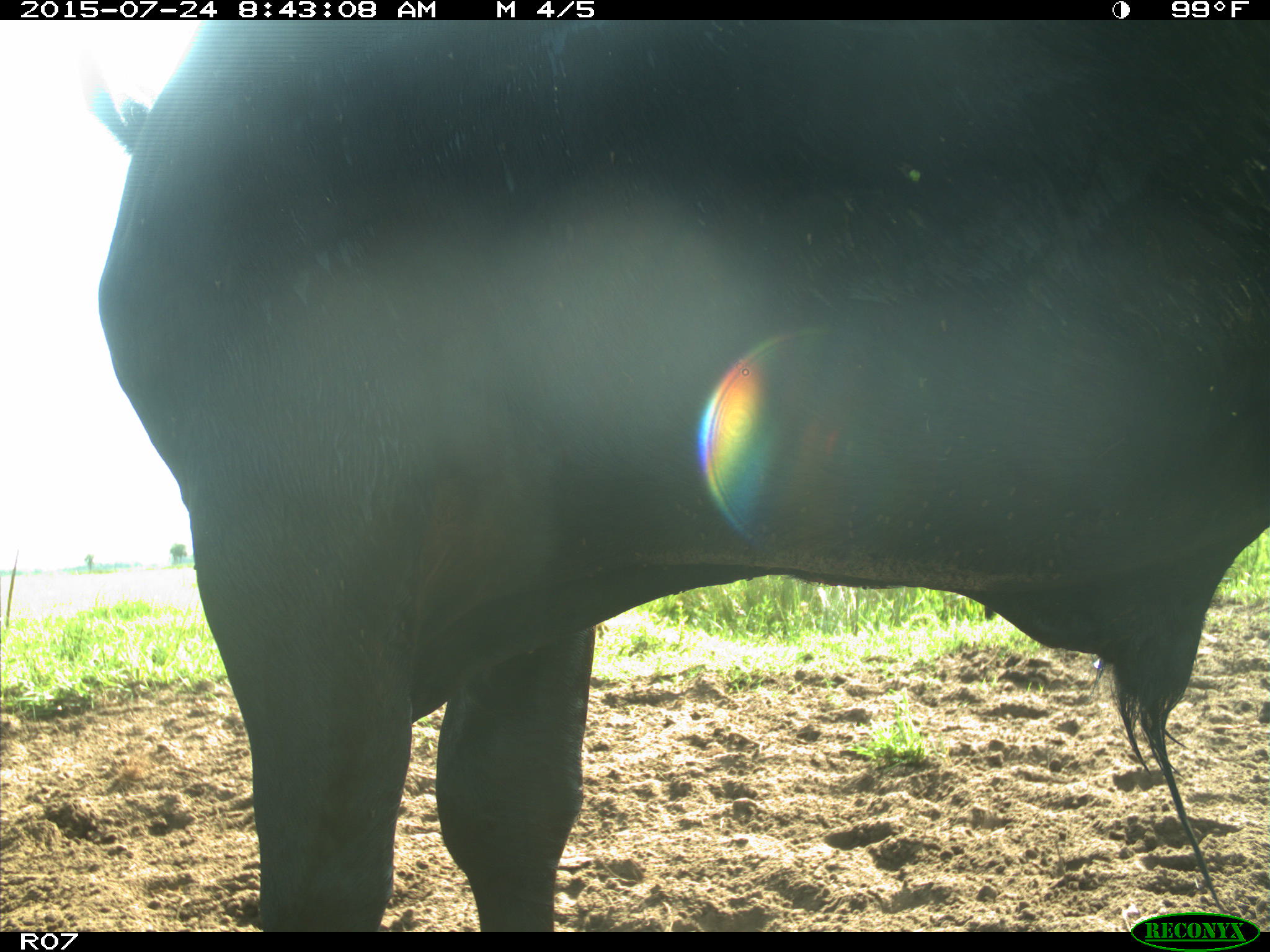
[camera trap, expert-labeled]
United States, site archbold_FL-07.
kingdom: Animalia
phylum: Chordata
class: Mammalia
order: Artiodactyla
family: Bovidae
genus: Bos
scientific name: Bos taurus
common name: domestic cow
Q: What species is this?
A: Bos taurus (domestic cow).